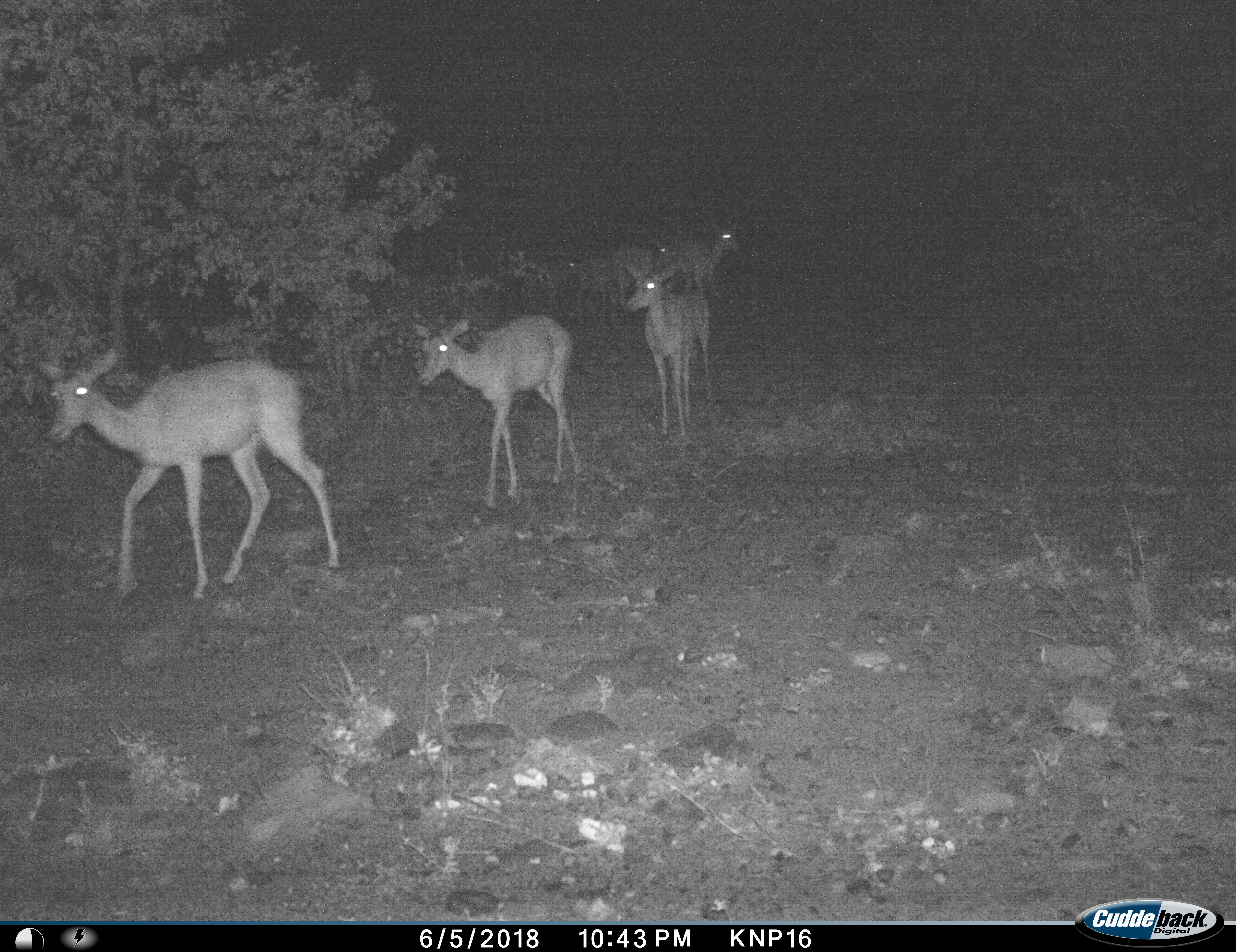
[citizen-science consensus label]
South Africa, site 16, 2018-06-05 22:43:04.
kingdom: Animalia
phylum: Chordata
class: Mammalia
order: Artiodactyla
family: Bovidae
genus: Aepyceros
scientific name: Aepyceros melampus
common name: impala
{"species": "impala (Aepyceros melampus)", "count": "7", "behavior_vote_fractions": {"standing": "25%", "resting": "0%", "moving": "100%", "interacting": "0%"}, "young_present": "12%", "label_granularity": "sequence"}